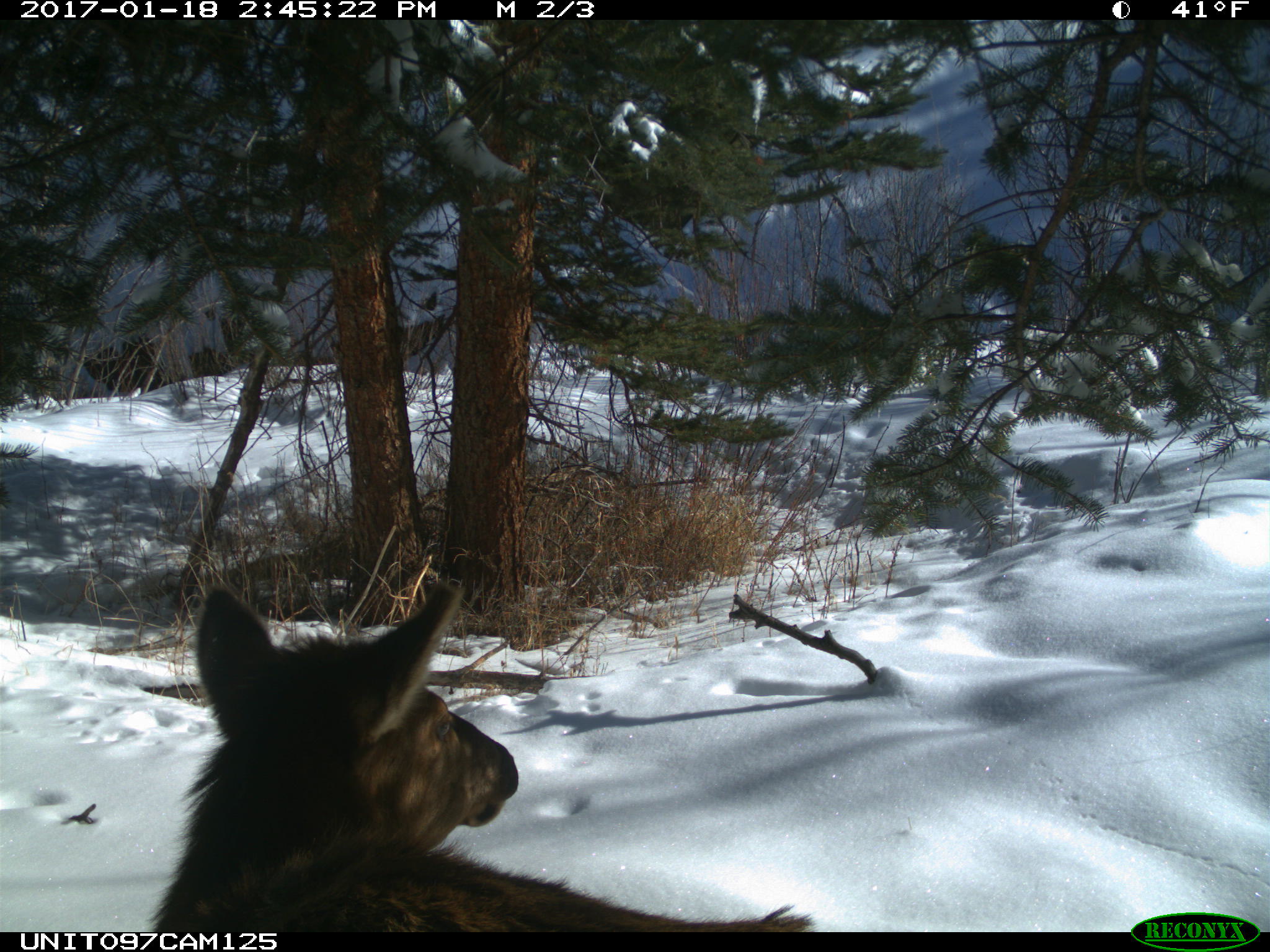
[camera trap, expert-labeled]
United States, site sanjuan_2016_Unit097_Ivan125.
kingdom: Animalia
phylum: Chordata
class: Mammalia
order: Artiodactyla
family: Cervidae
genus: Cervus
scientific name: Cervus elaphus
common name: red deer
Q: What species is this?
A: Cervus elaphus (red deer).